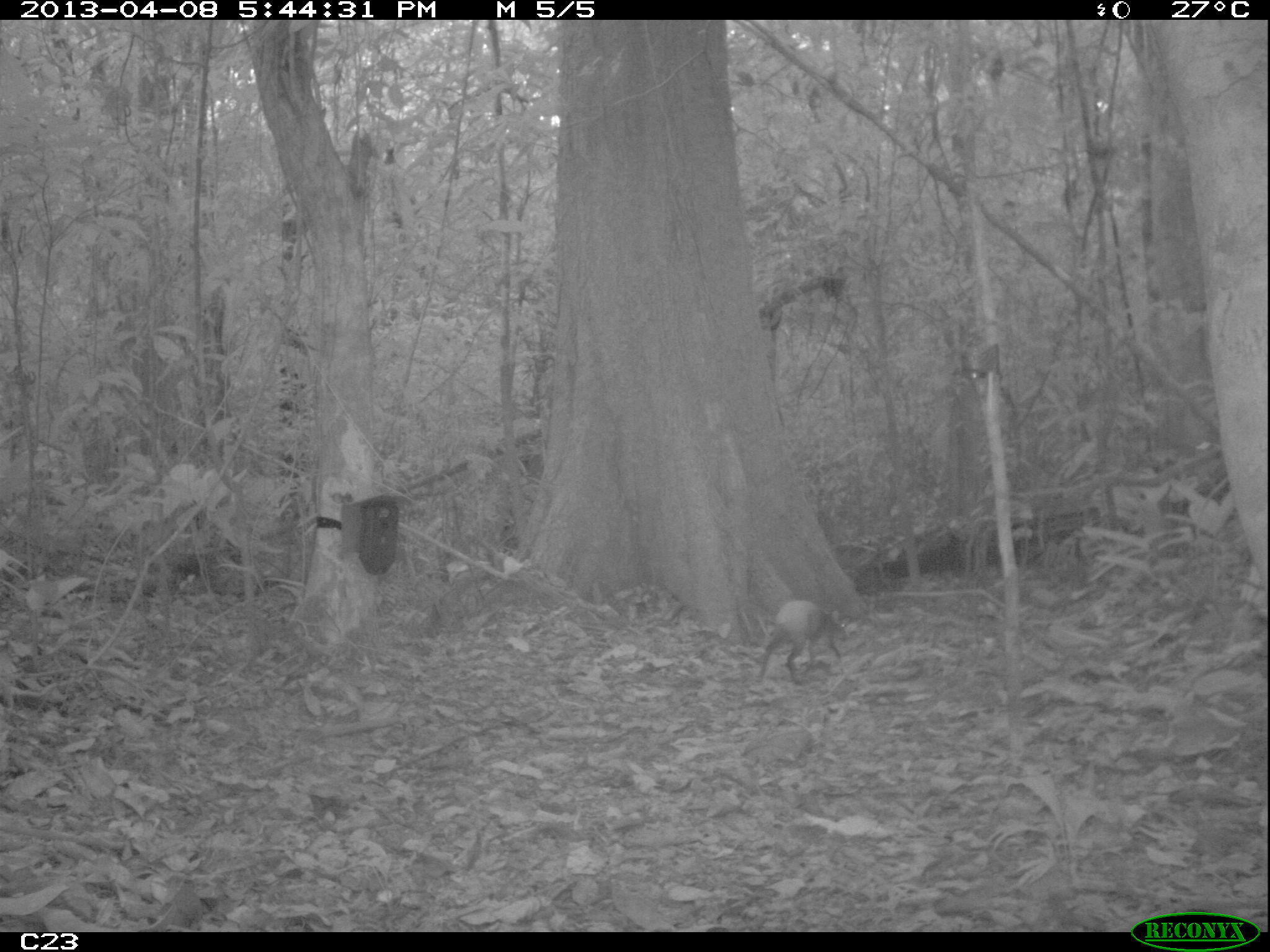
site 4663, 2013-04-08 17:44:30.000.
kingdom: Animalia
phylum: Chordata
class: Mammalia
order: Rodentia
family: Dasyproctidae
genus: Dasyprocta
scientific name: Dasyprocta leporina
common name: red-rumped agouti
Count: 1.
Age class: adult.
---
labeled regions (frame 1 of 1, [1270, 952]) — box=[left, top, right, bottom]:
dasyprocta leporina: box=[755, 599, 850, 685]